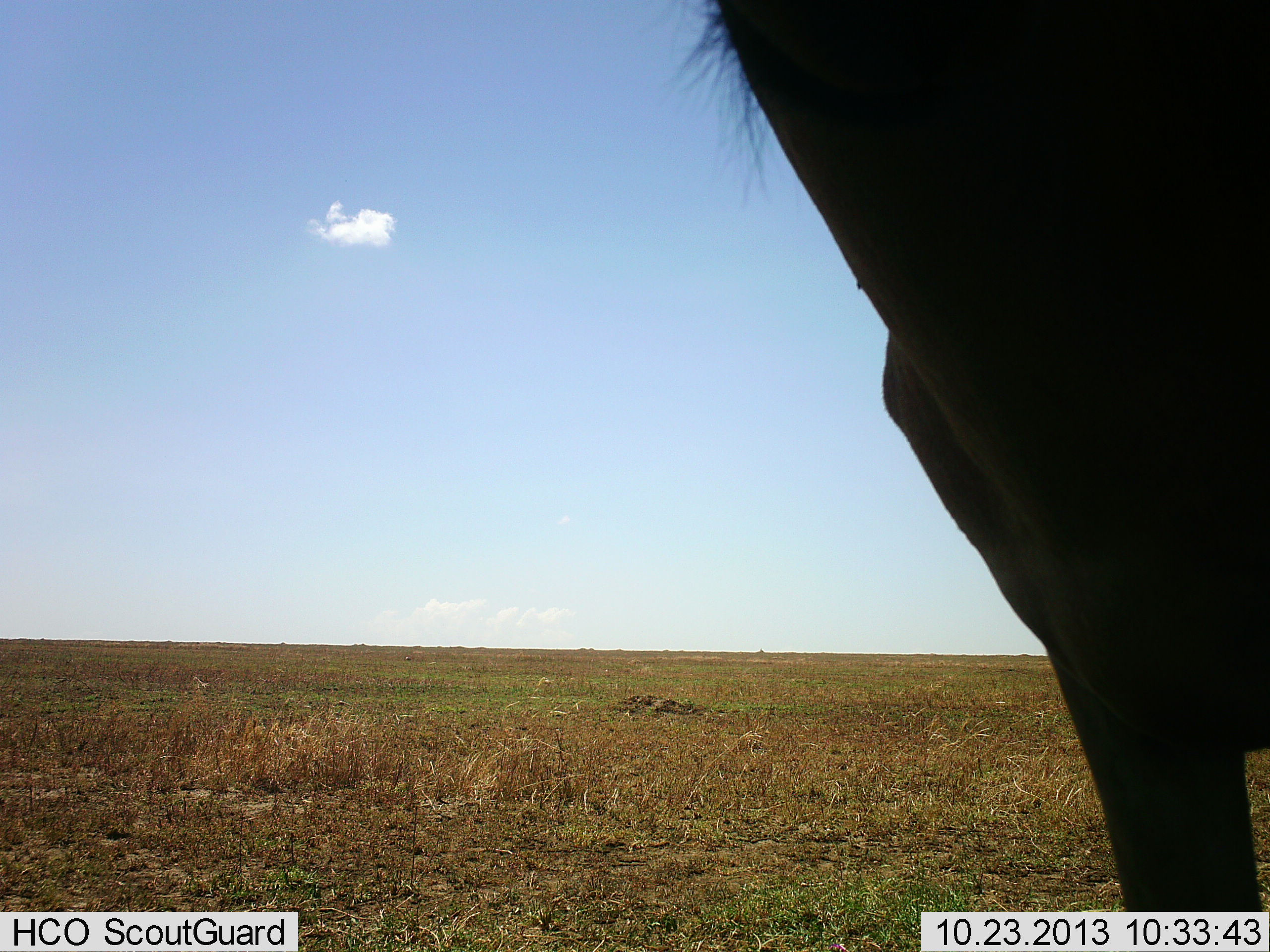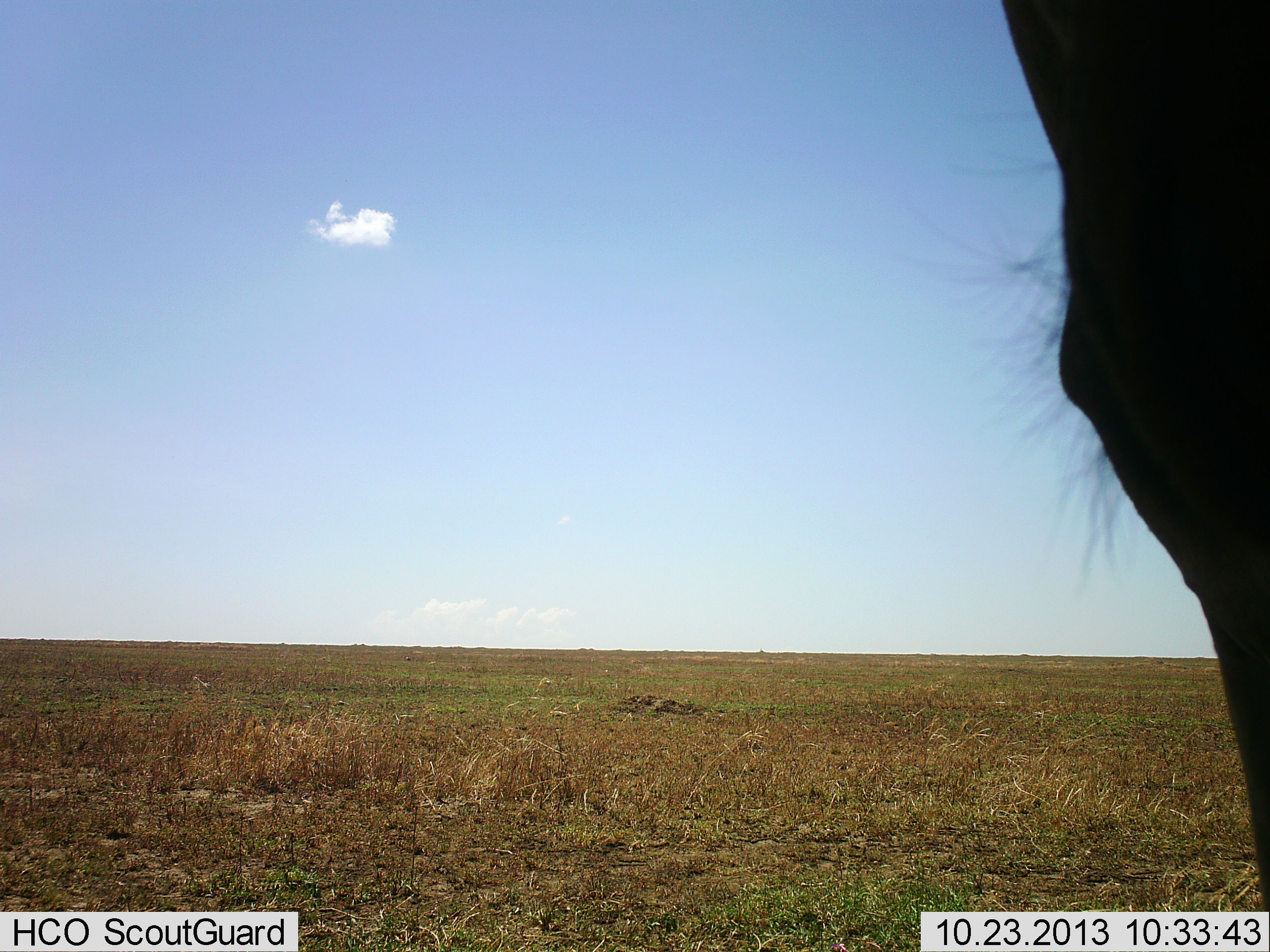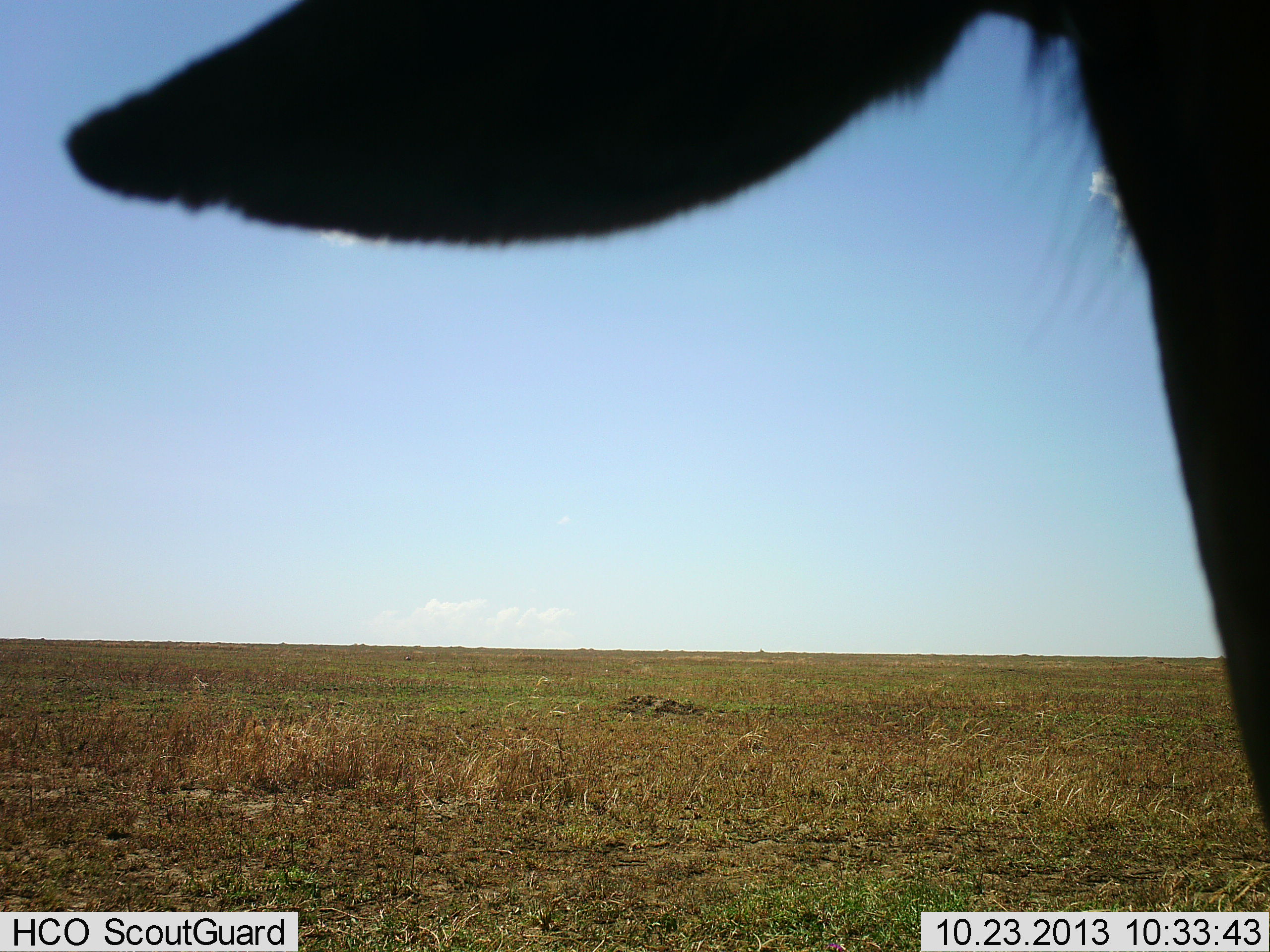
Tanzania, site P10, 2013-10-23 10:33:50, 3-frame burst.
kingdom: Animalia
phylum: Chordata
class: Mammalia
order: Artiodactyla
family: Bovidae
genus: Connochaetes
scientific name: Connochaetes taurinus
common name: blue wildebeest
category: wildebeest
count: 1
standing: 100%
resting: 0%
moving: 0%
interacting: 0%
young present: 0%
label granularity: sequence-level